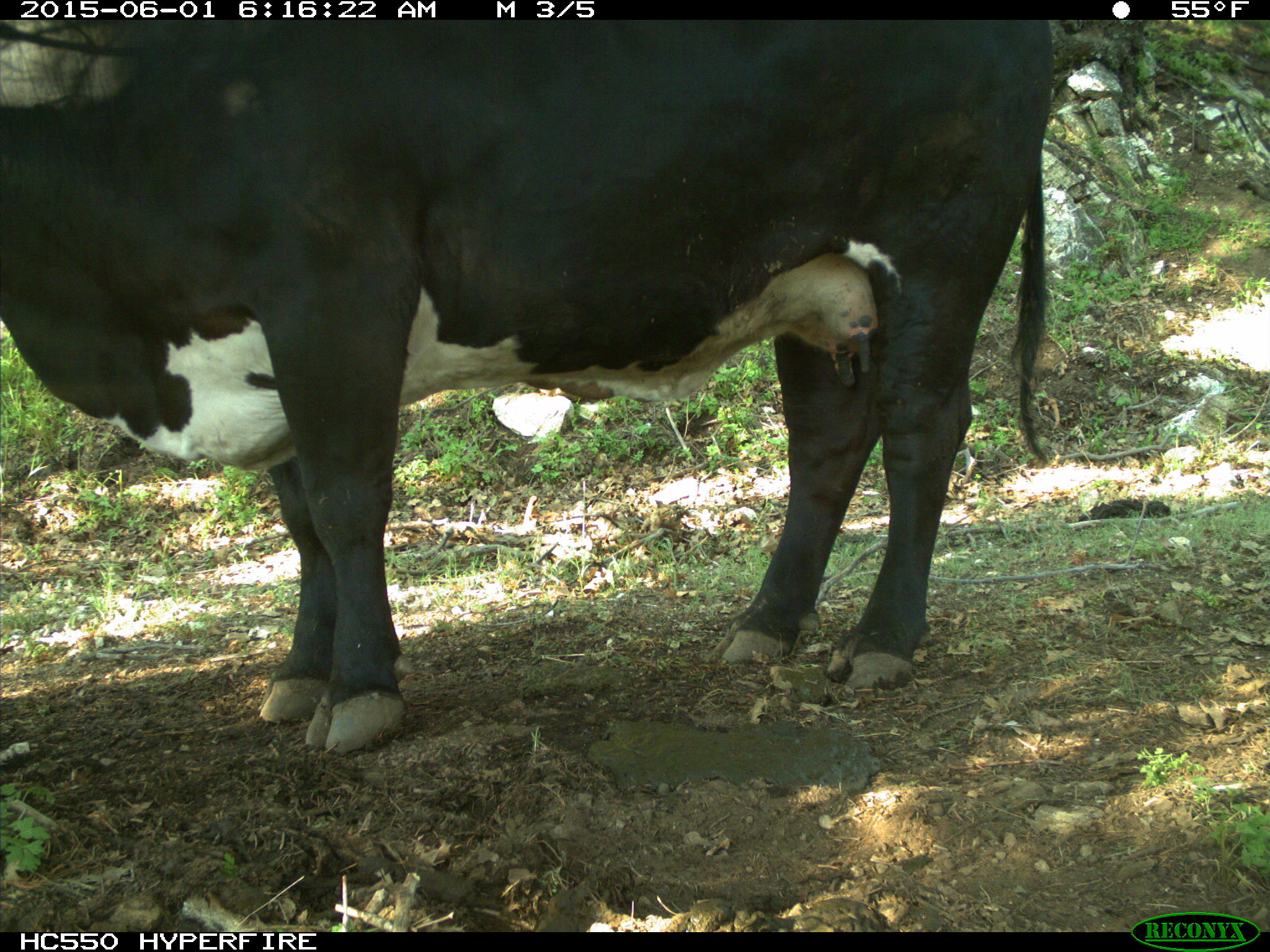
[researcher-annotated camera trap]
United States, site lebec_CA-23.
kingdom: Animalia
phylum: Chordata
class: Mammalia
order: Artiodactyla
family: Bovidae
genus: Bos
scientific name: Bos taurus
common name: domestic cow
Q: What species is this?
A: Bos taurus (domestic cow).